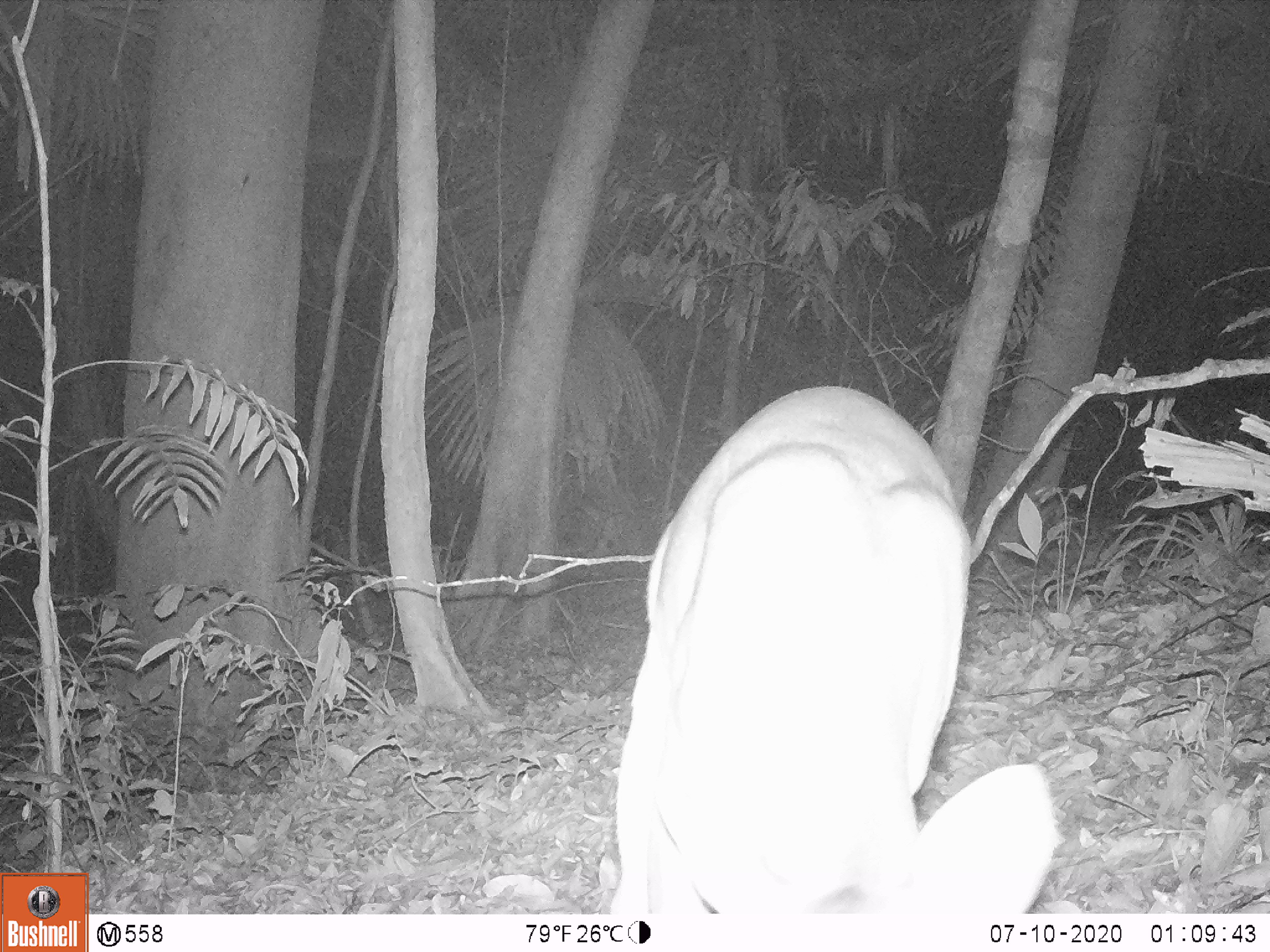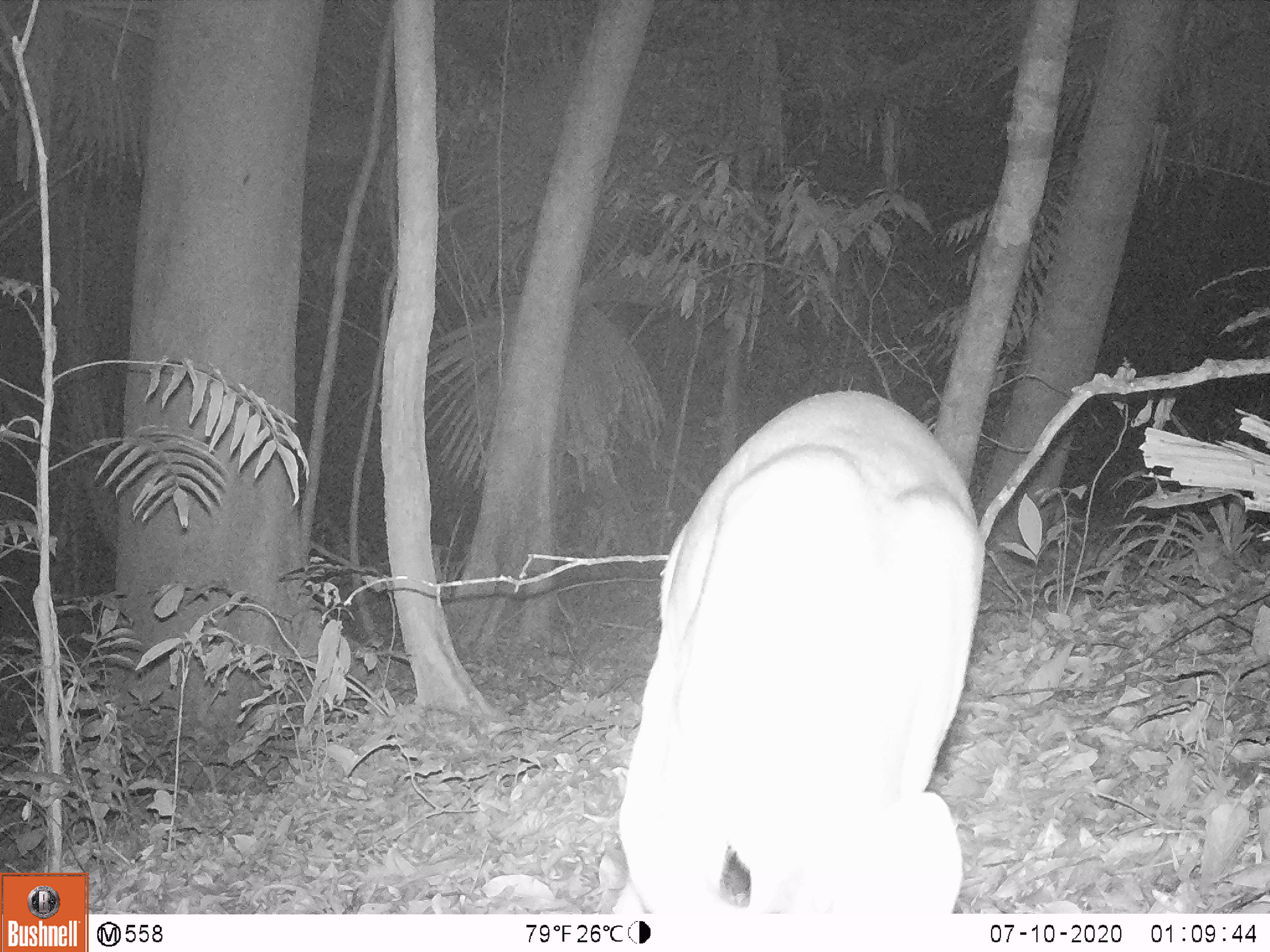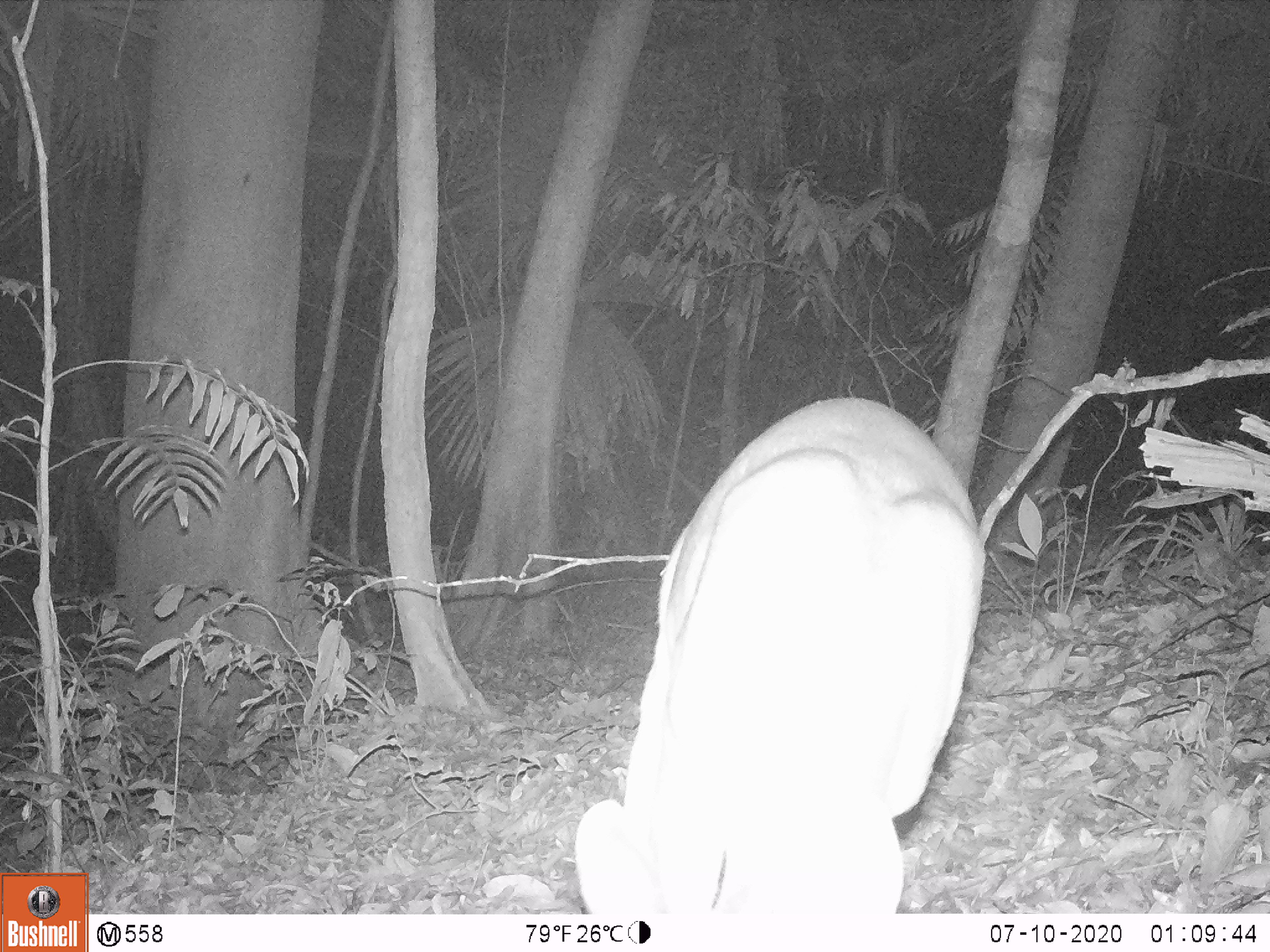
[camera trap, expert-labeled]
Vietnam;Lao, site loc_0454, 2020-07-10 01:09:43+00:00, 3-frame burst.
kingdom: Animalia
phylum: Chordata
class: Mammalia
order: Artiodactyla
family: Cervidae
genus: Muntiacus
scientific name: Muntiacus vuquangensis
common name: large-antlered muntjac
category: large antlered muntjac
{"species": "large antlered muntjac (large-antlered muntjac) (Muntiacus vuquangensis)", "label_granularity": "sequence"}